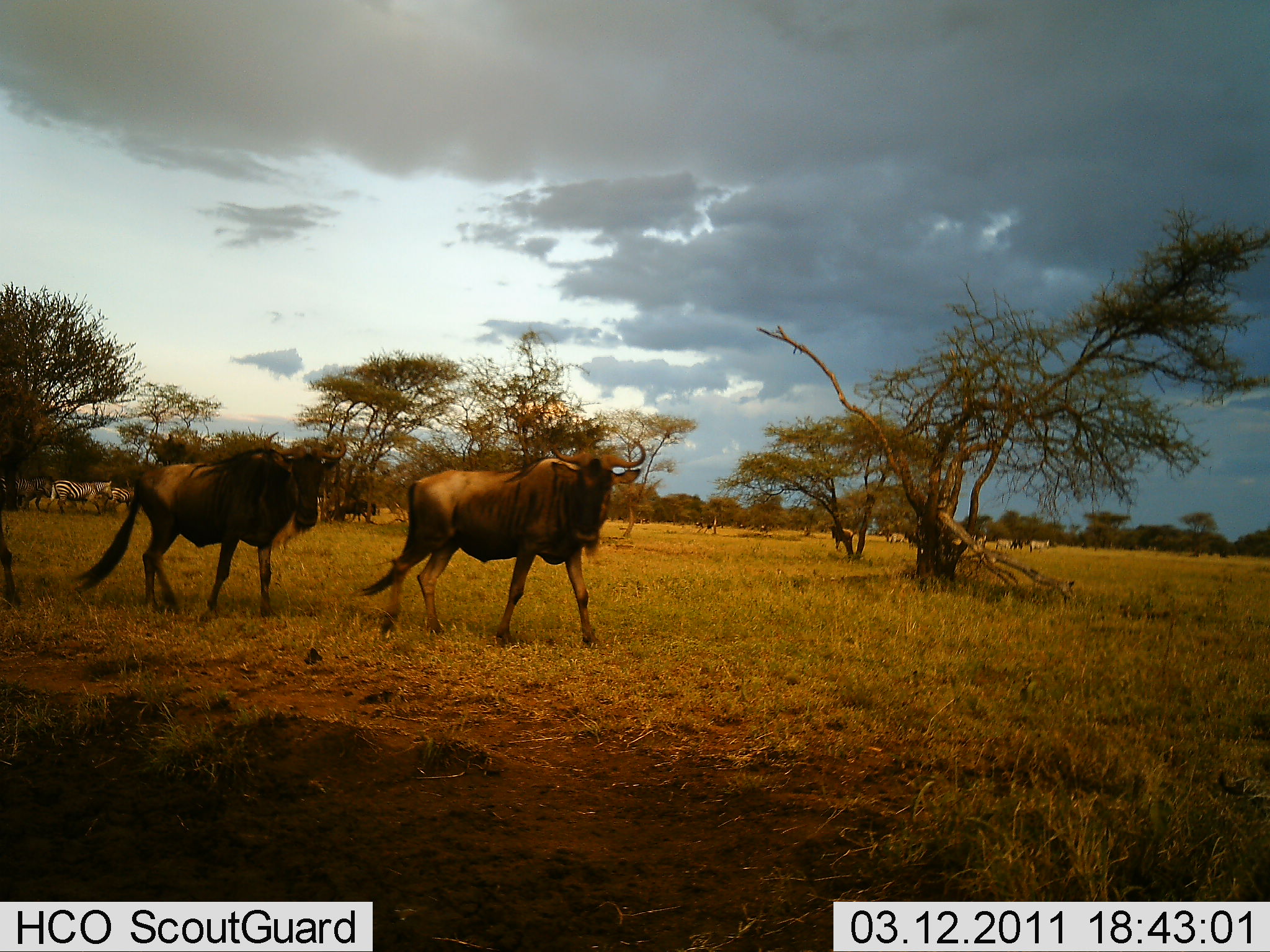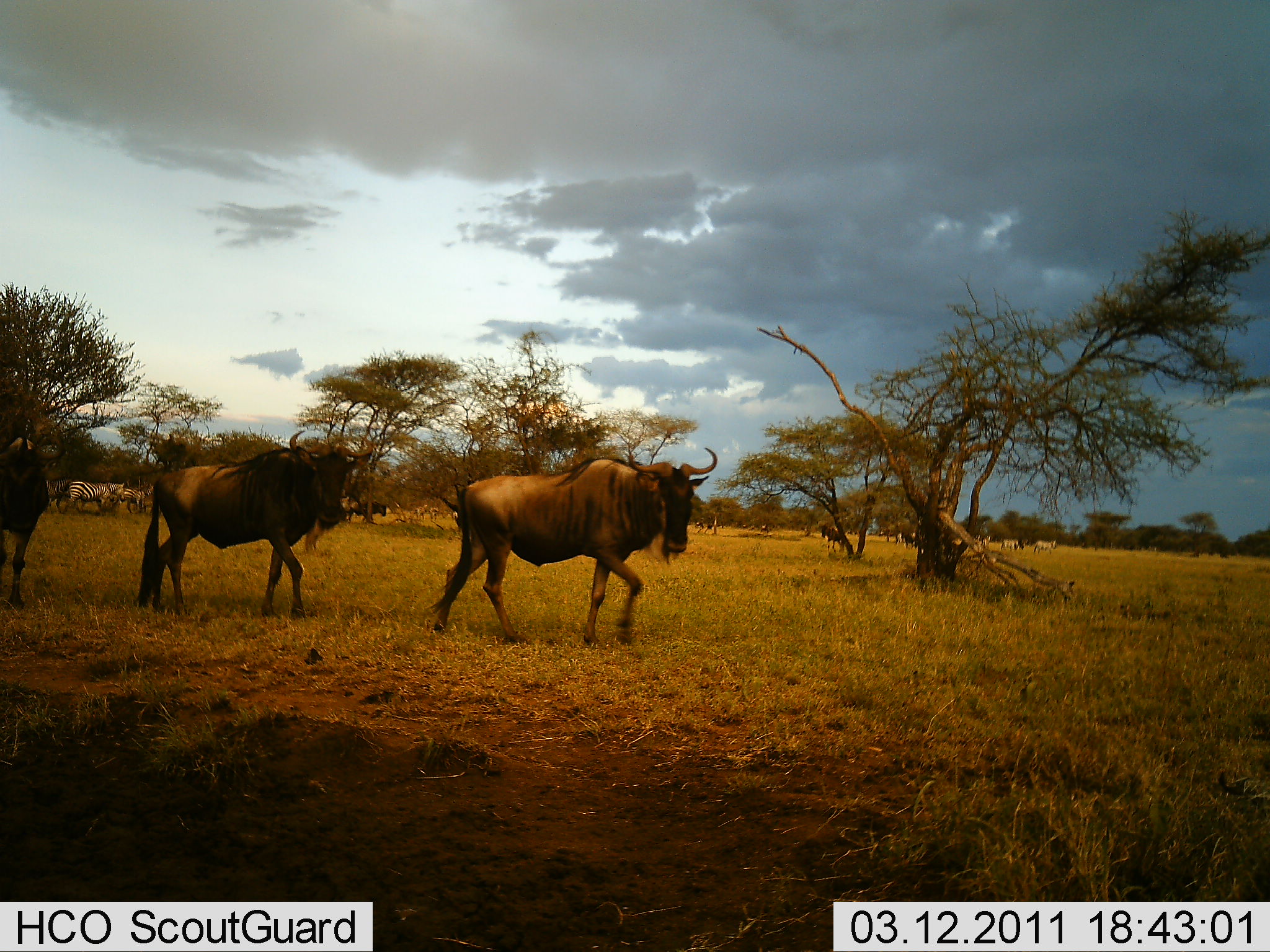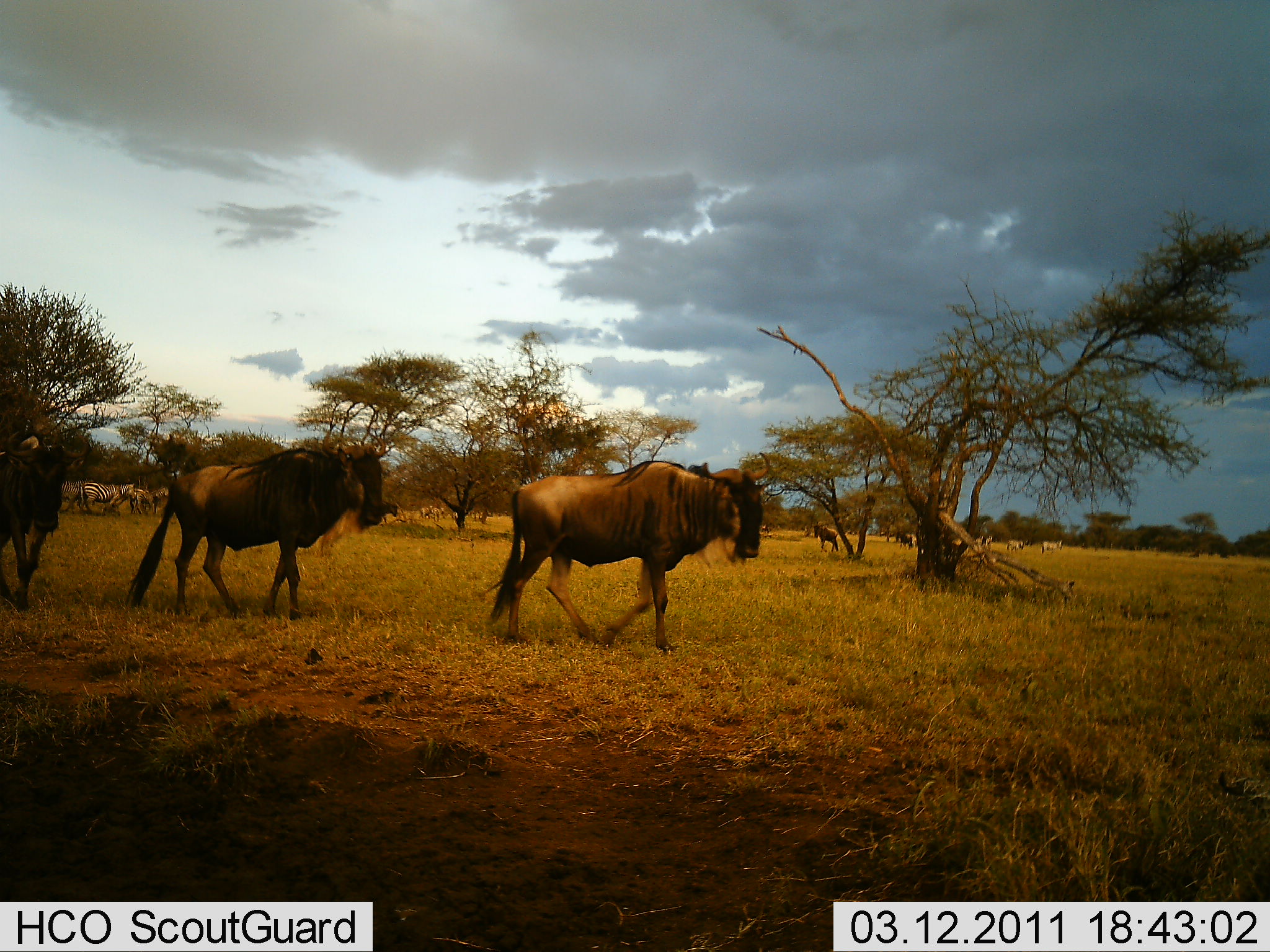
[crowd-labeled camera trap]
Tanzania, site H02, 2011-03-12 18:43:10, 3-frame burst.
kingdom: Animalia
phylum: Chordata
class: Mammalia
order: Artiodactyla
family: Bovidae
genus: Connochaetes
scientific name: Connochaetes taurinus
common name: blue wildebeest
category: wildebeest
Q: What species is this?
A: Wildebeest (blue wildebeest) (Connochaetes taurinus).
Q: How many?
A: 5.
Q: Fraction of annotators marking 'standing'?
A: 0%.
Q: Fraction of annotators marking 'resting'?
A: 0%.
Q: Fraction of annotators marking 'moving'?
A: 100%.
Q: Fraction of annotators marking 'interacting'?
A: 0%.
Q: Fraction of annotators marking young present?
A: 0%.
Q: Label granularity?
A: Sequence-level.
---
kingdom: Animalia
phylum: Chordata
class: Mammalia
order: Perissodactyla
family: Equidae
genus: Equus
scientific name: Equus quagga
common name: plains zebra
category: zebra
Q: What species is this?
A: Zebra (plains zebra) (Equus quagga).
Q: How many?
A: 6.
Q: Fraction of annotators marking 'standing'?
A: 30%.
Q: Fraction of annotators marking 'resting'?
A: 0%.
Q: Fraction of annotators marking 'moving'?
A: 60%.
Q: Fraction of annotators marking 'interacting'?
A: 0%.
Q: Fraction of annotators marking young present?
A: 0%.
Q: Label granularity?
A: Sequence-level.